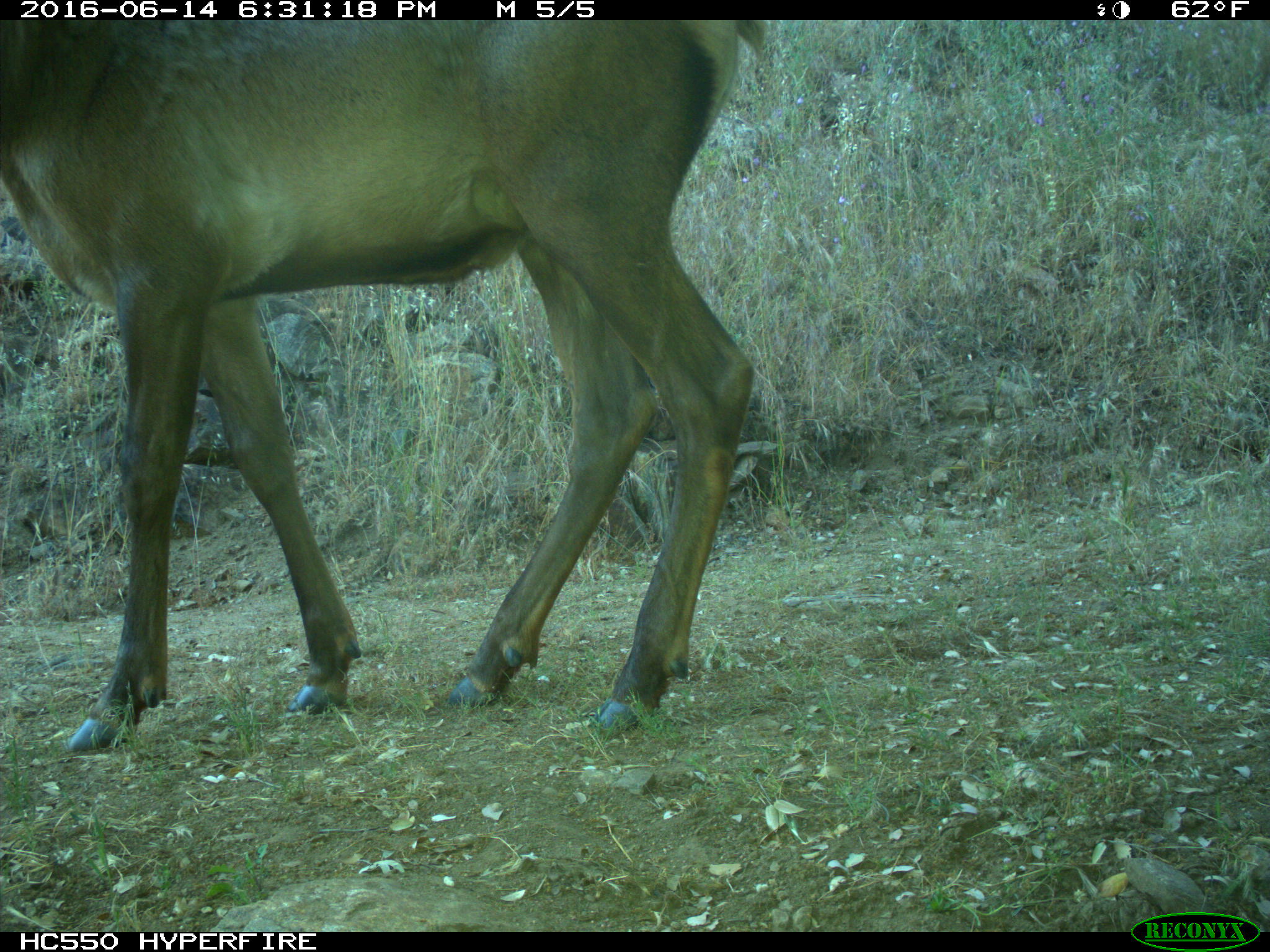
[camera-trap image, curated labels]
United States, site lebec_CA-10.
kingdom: Animalia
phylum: Chordata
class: Mammalia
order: Artiodactyla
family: Cervidae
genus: Cervus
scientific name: Cervus canadensis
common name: elk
Cervus canadensis (elk).